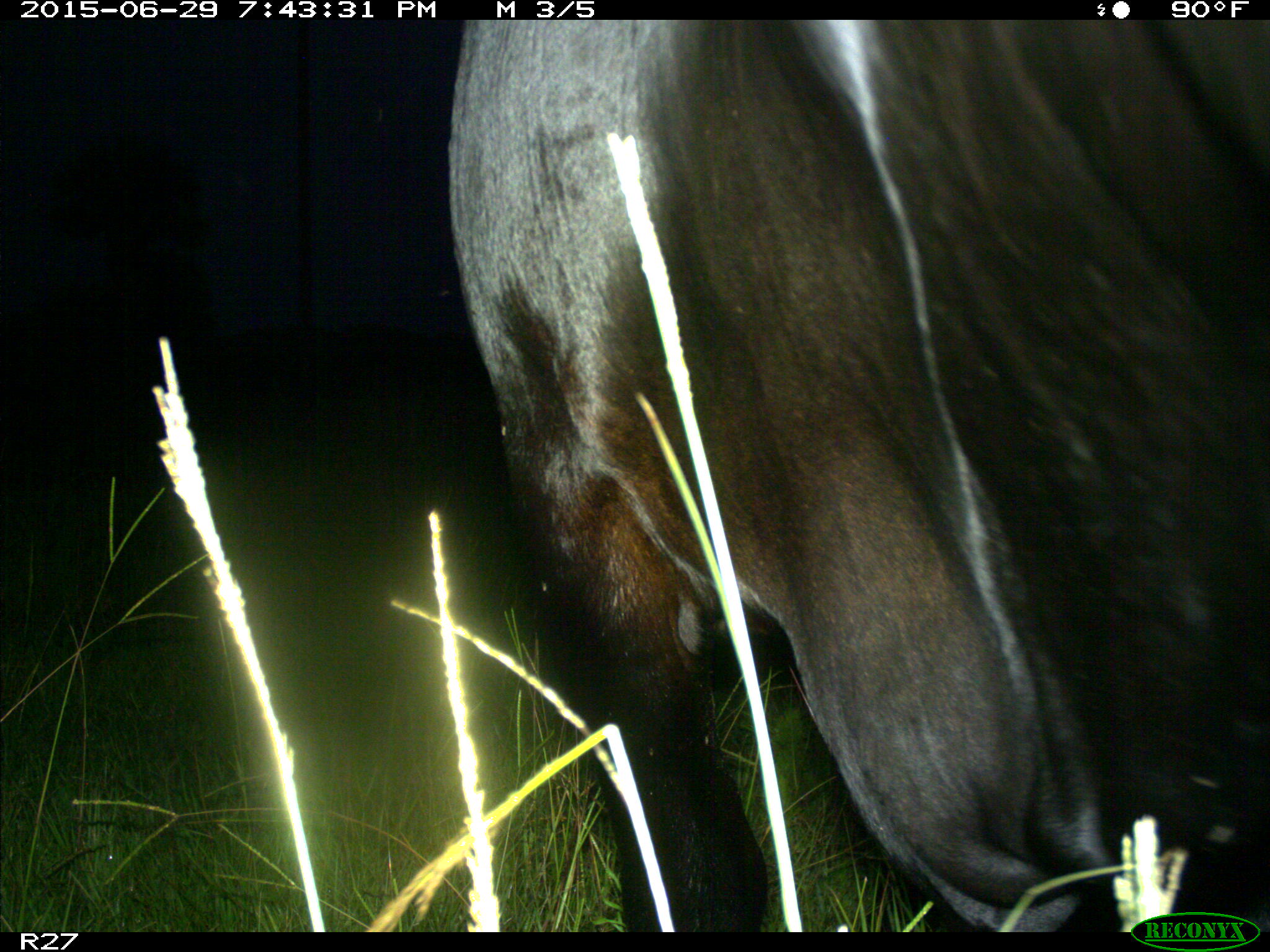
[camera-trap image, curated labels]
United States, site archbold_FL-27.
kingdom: Animalia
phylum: Chordata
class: Mammalia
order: Artiodactyla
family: Bovidae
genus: Bos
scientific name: Bos taurus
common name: domestic cow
Bos taurus (domestic cow).